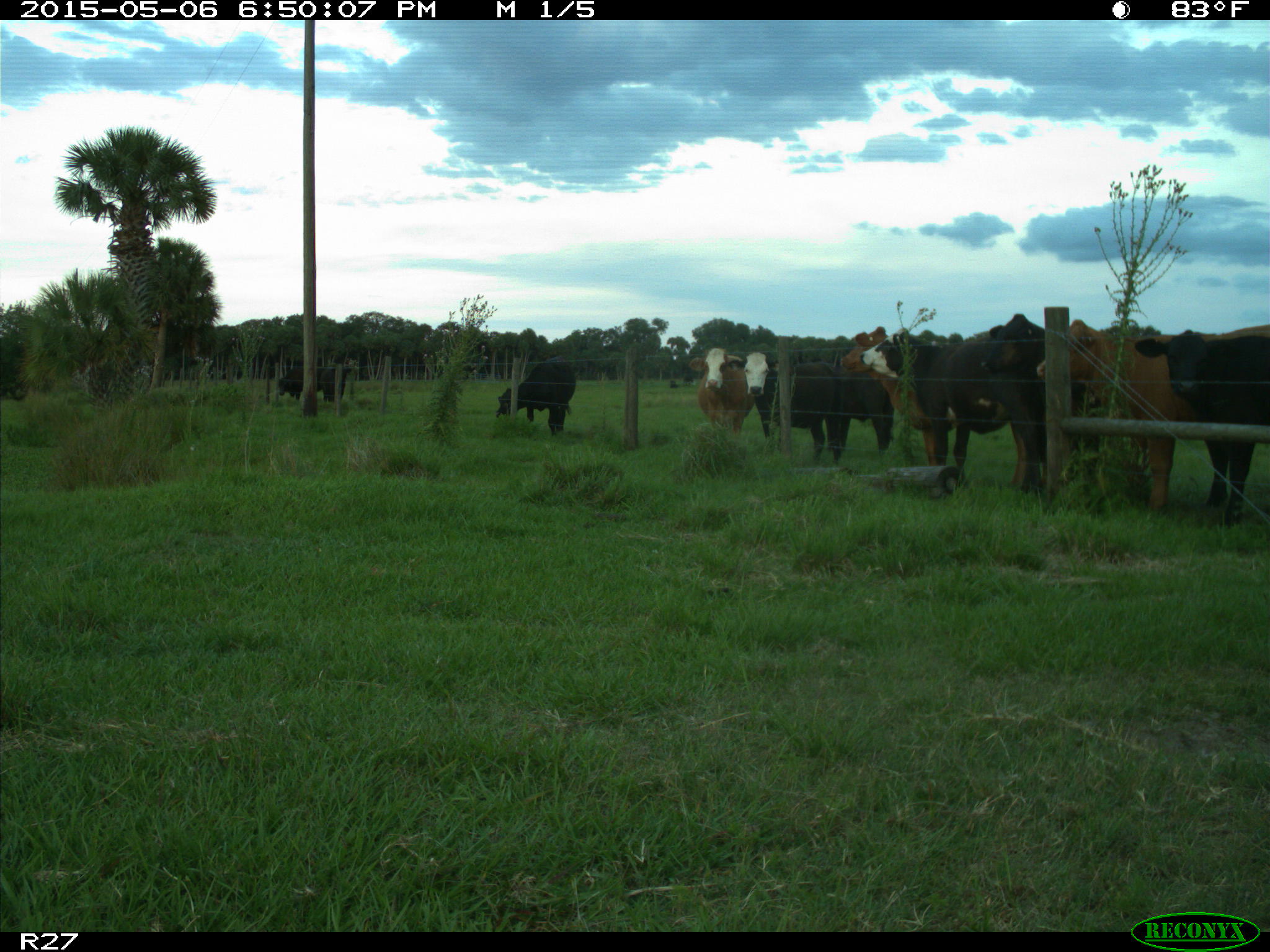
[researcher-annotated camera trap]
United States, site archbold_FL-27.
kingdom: Animalia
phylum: Chordata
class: Mammalia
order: Artiodactyla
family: Bovidae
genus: Bos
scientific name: Bos taurus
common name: domestic cow